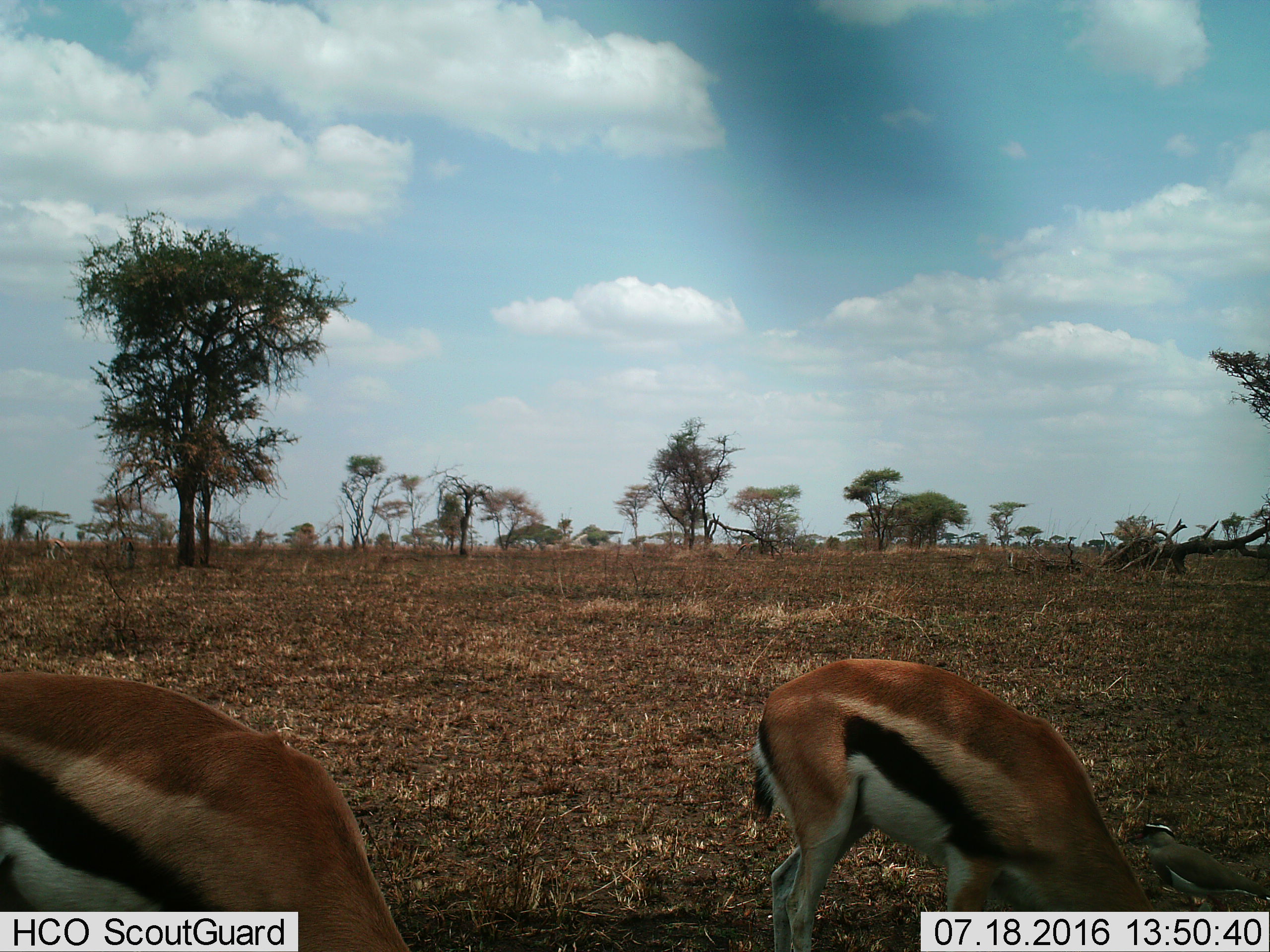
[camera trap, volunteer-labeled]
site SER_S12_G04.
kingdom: Animalia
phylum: Chordata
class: Mammalia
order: Artiodactyla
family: Bovidae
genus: Eudorcas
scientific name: Eudorcas thomsonii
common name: thomson's gazelle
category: gazellethomsons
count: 2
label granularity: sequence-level